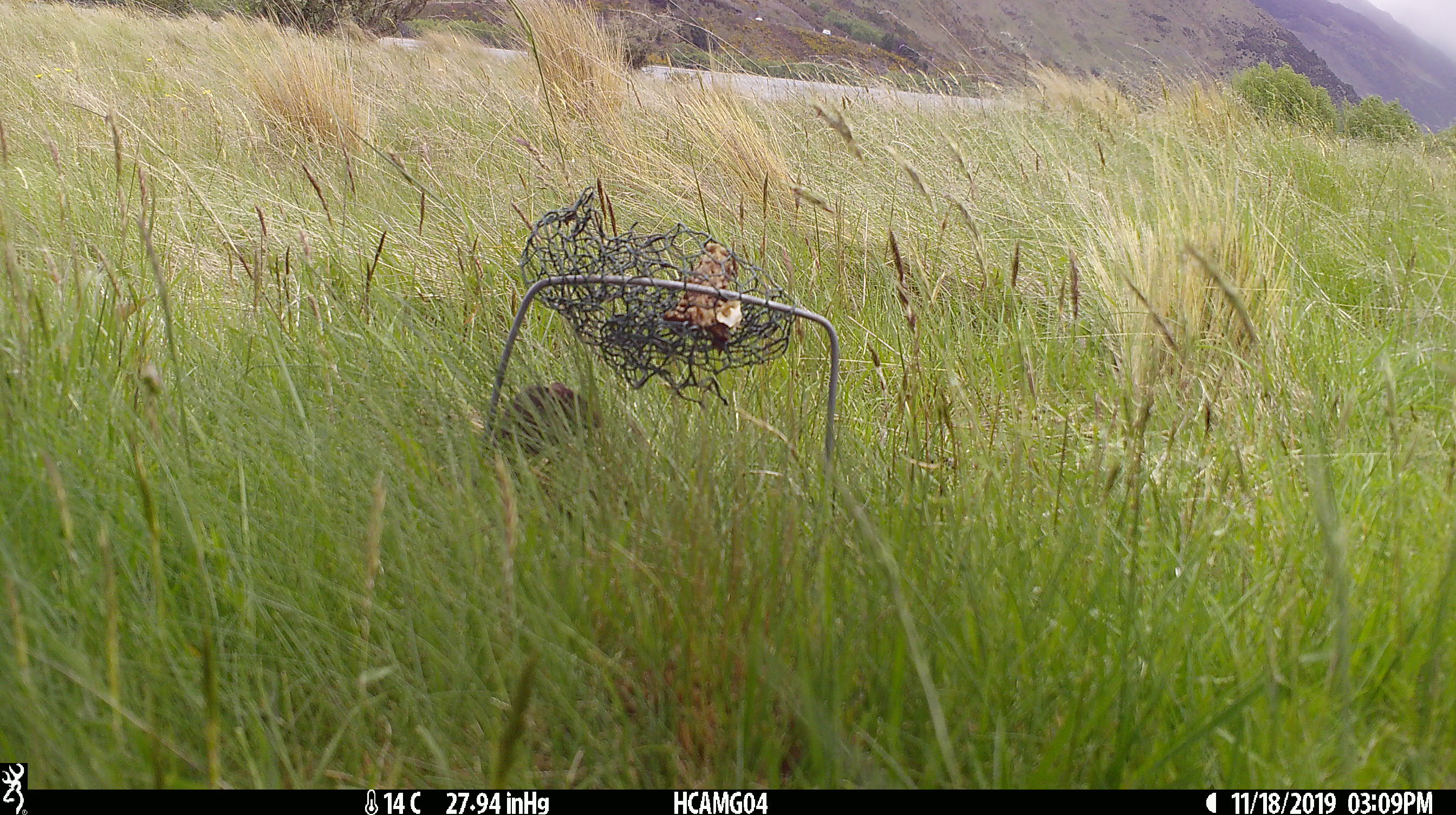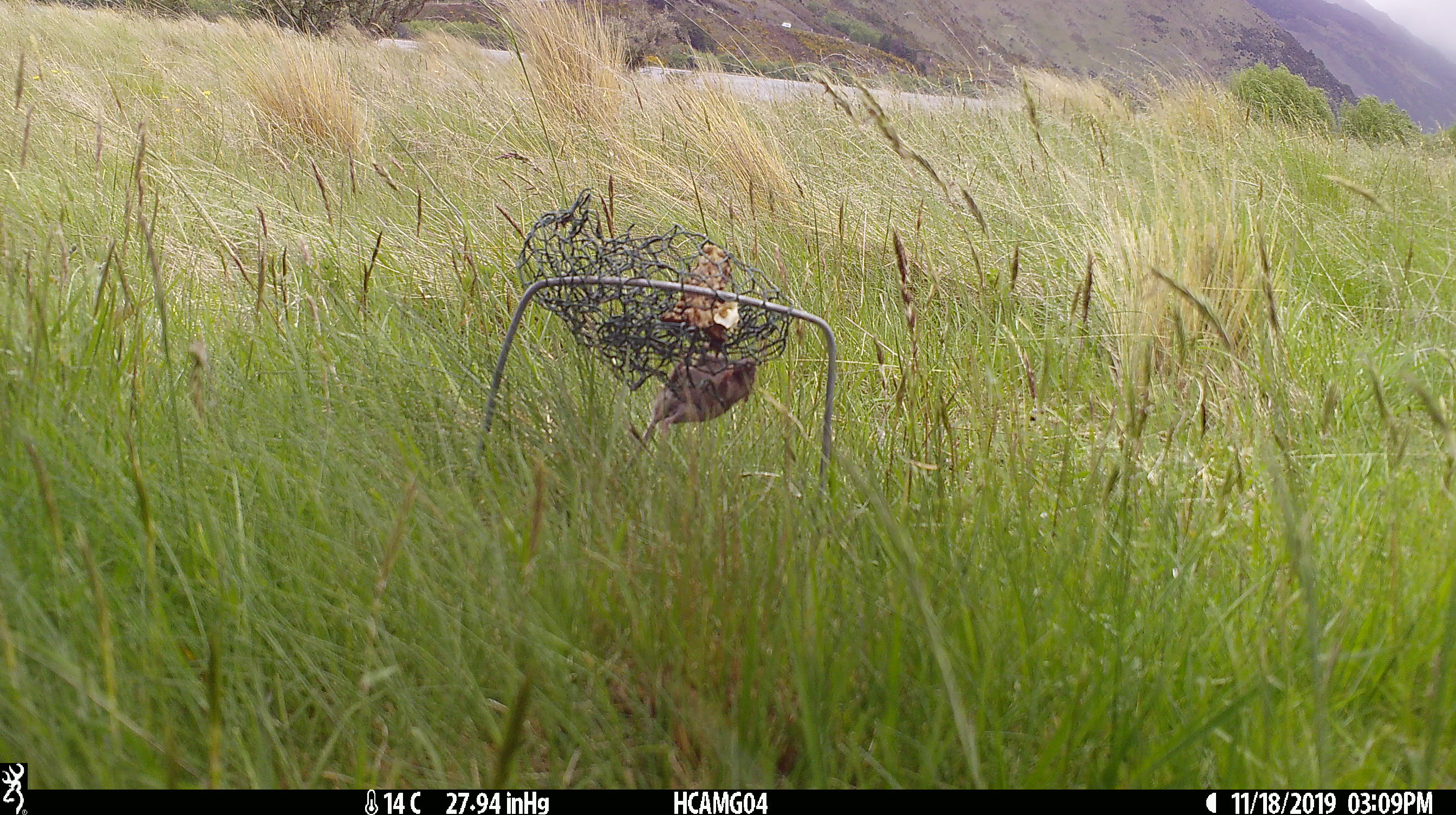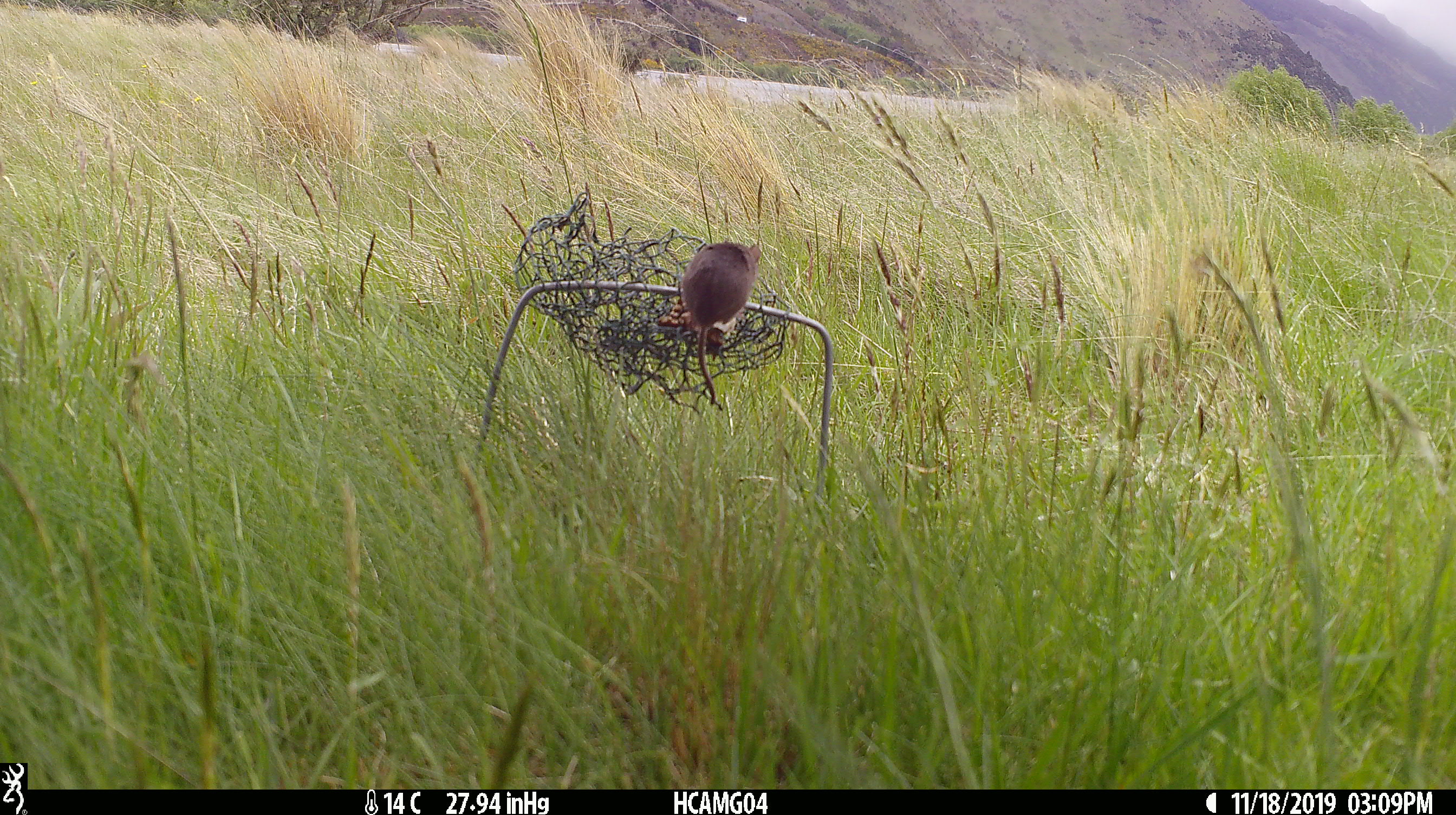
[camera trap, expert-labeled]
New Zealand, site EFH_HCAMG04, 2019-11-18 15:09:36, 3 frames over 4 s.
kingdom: Animalia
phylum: Chordata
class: Mammalia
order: Rodentia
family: Muridae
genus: Mus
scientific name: Mus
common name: mouse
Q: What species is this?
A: Mouse (Mus).